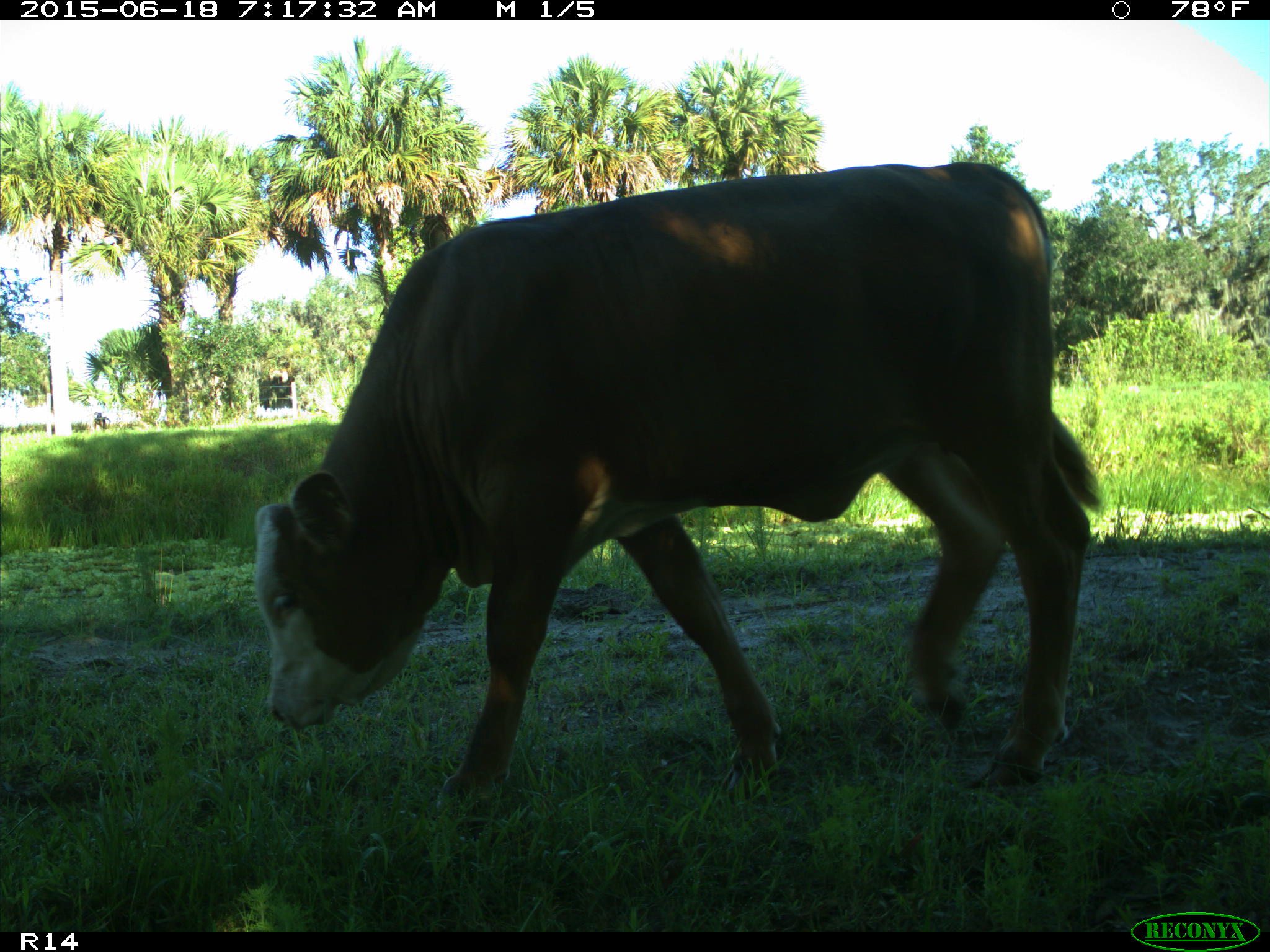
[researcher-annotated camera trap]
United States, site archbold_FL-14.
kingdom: Animalia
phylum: Chordata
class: Mammalia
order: Artiodactyla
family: Bovidae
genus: Bos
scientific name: Bos taurus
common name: domestic cow